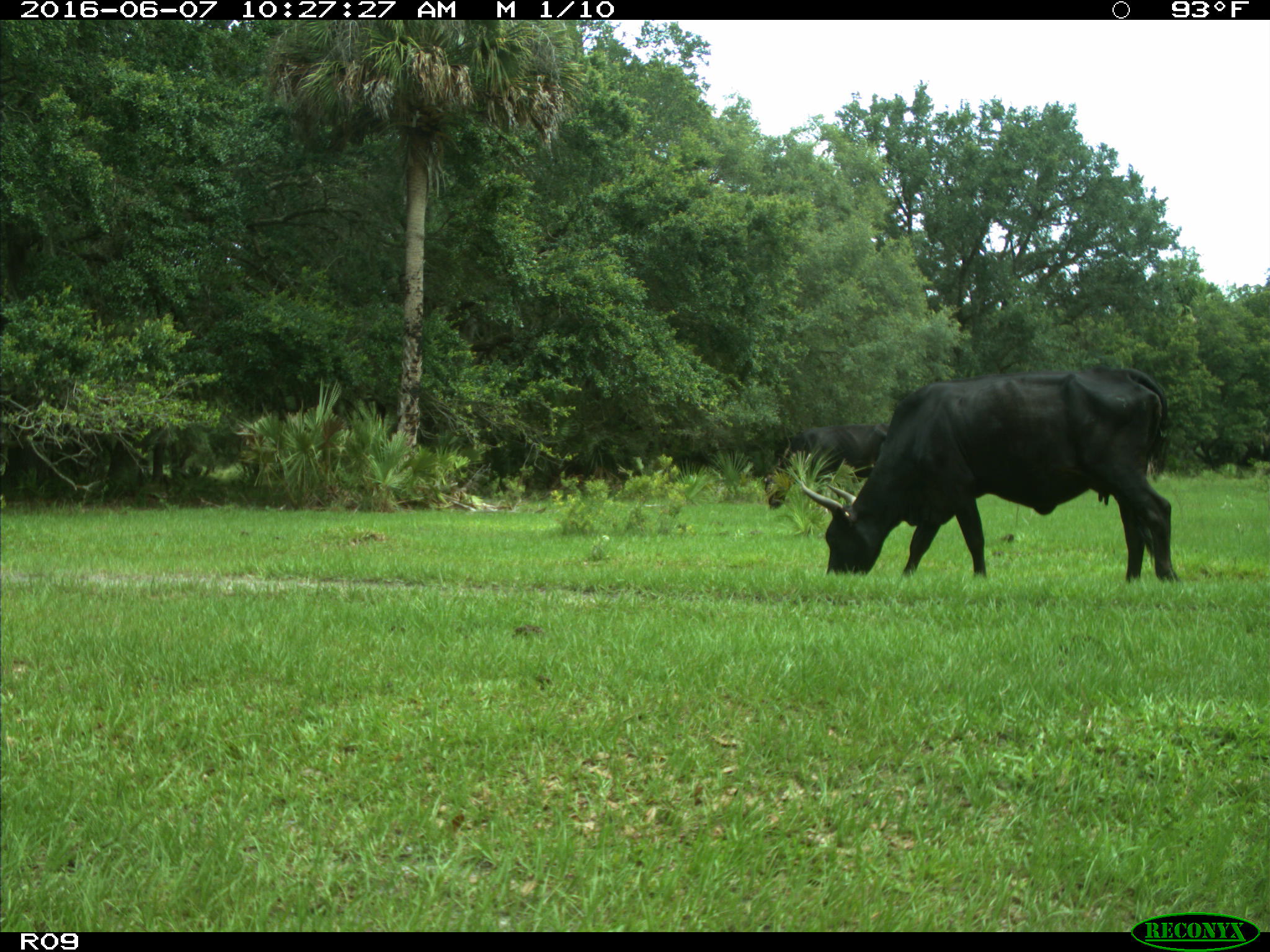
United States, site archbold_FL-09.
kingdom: Animalia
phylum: Chordata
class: Mammalia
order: Artiodactyla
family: Bovidae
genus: Bos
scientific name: Bos taurus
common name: domestic cow